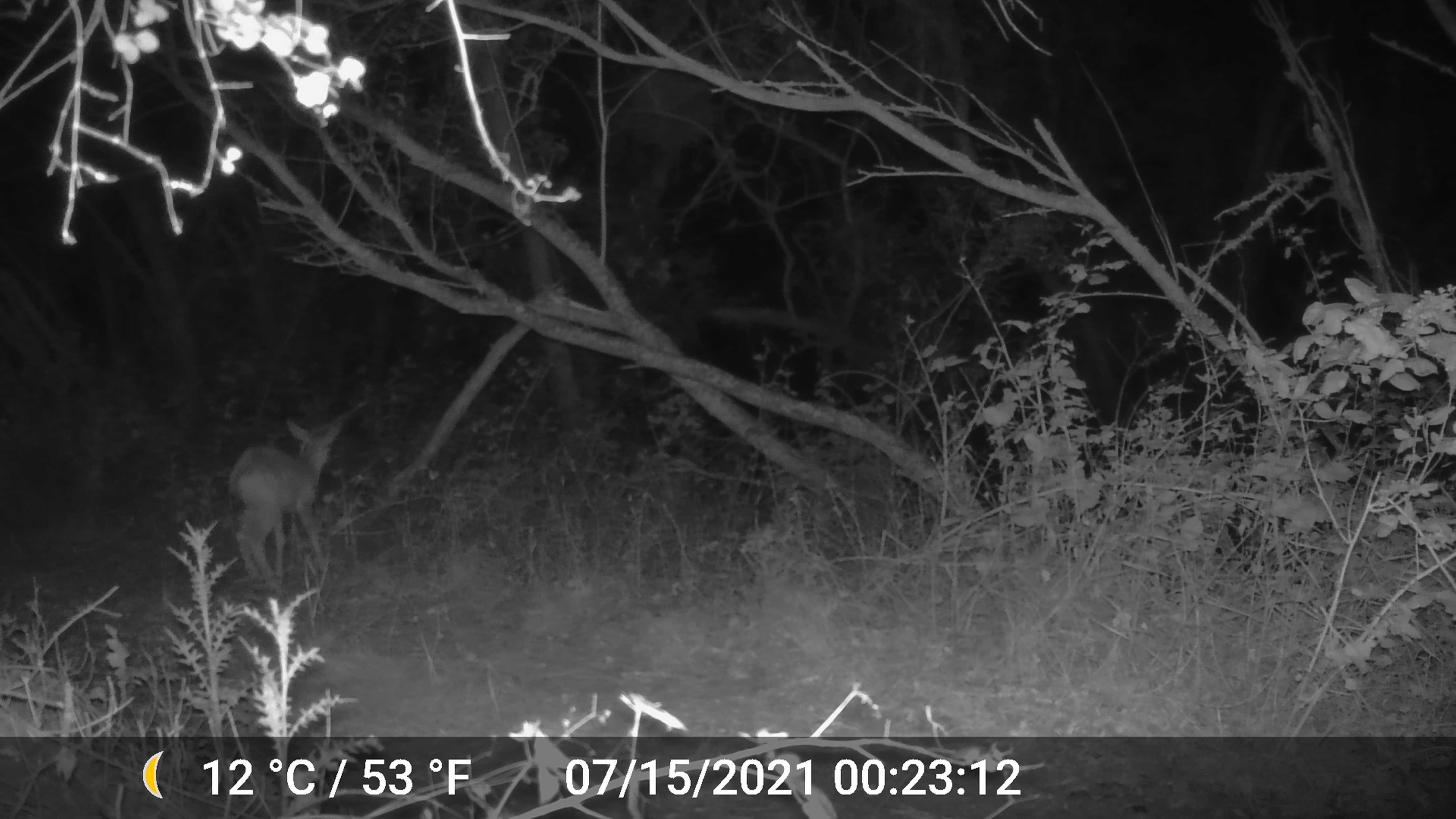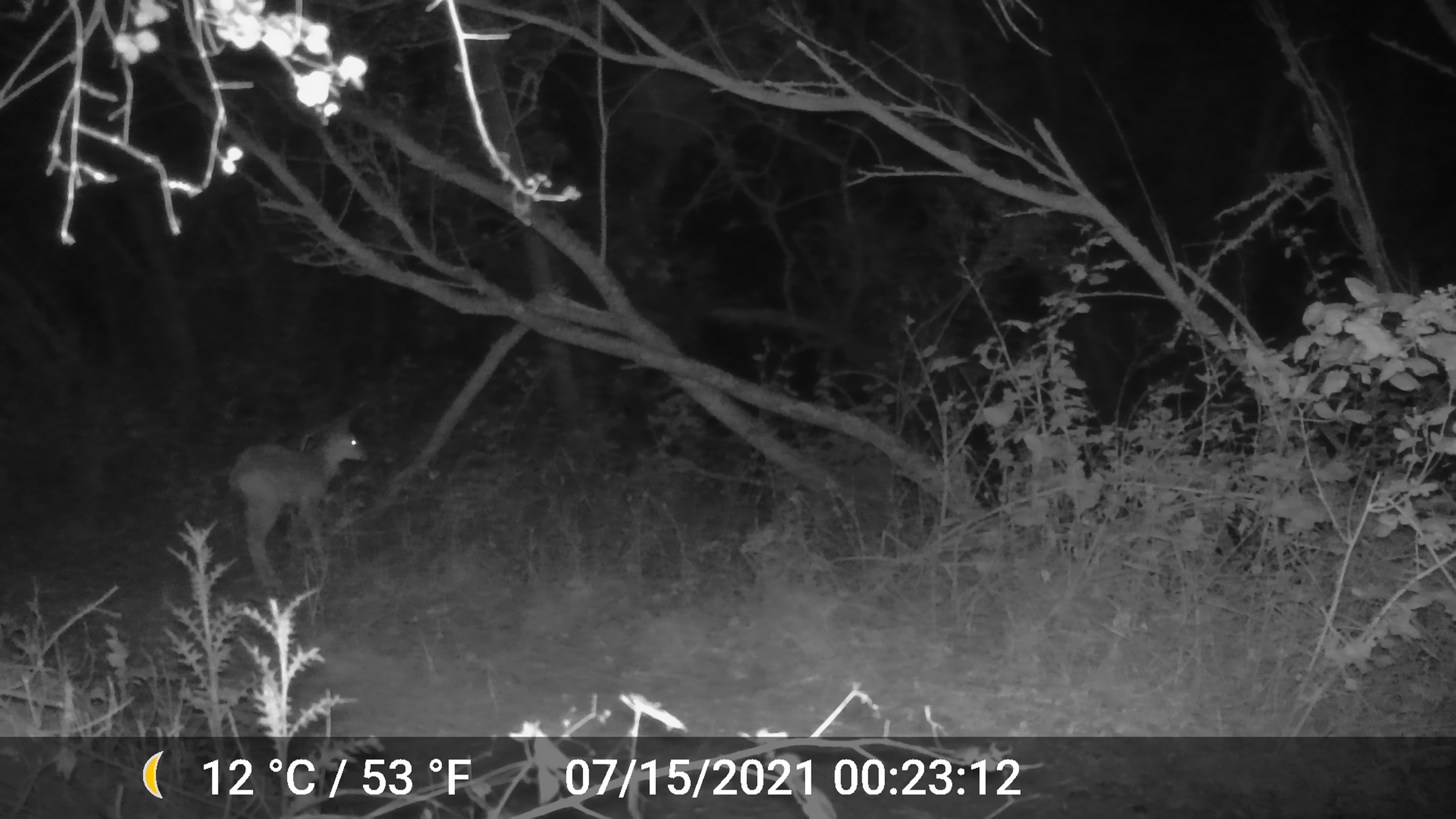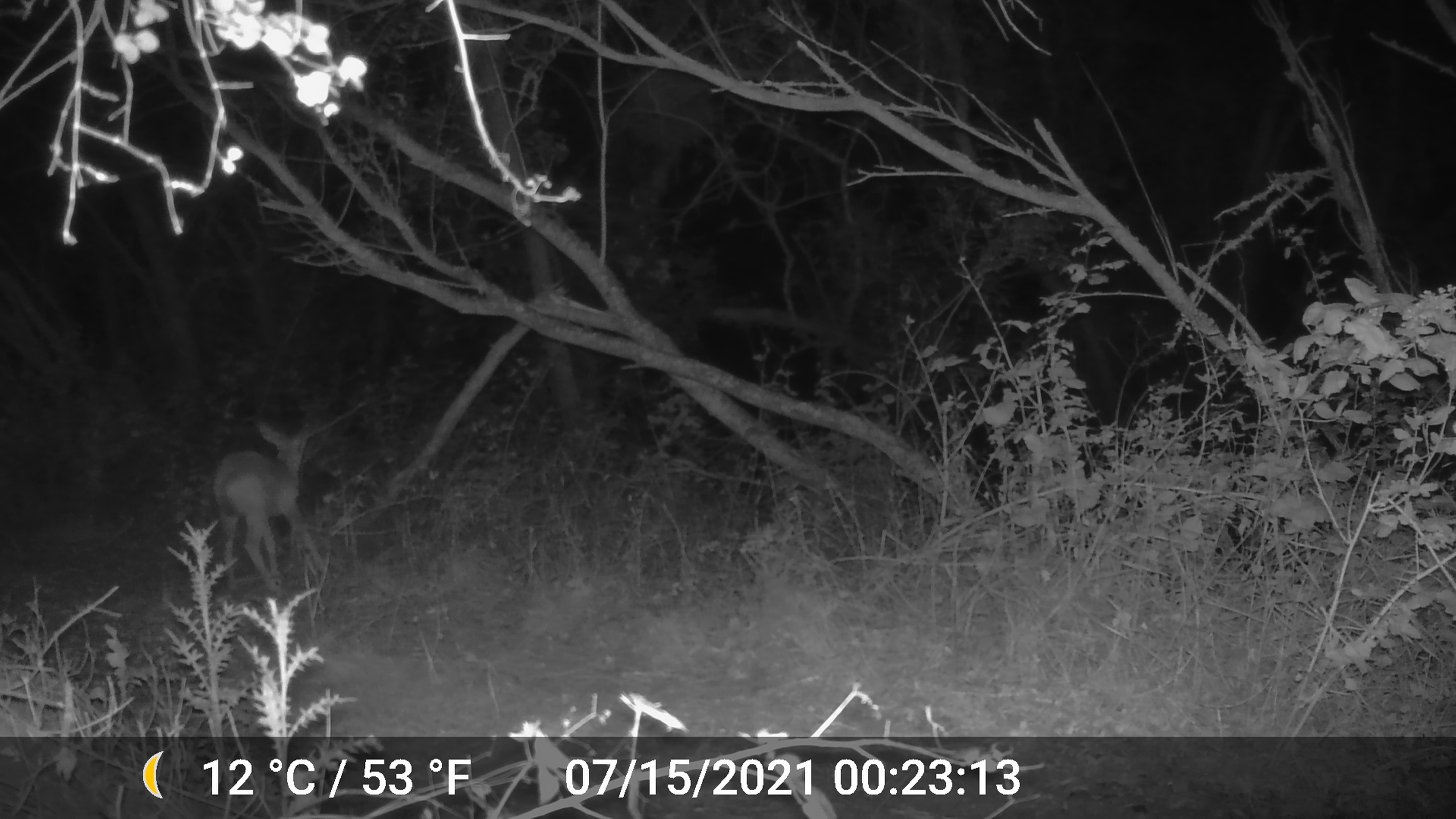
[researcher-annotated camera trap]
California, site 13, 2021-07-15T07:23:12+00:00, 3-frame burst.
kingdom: Animalia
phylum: Chordata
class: Mammalia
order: Artiodactyla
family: Cervidae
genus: Odocoileus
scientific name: Odocoileus hemionus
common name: mule deer